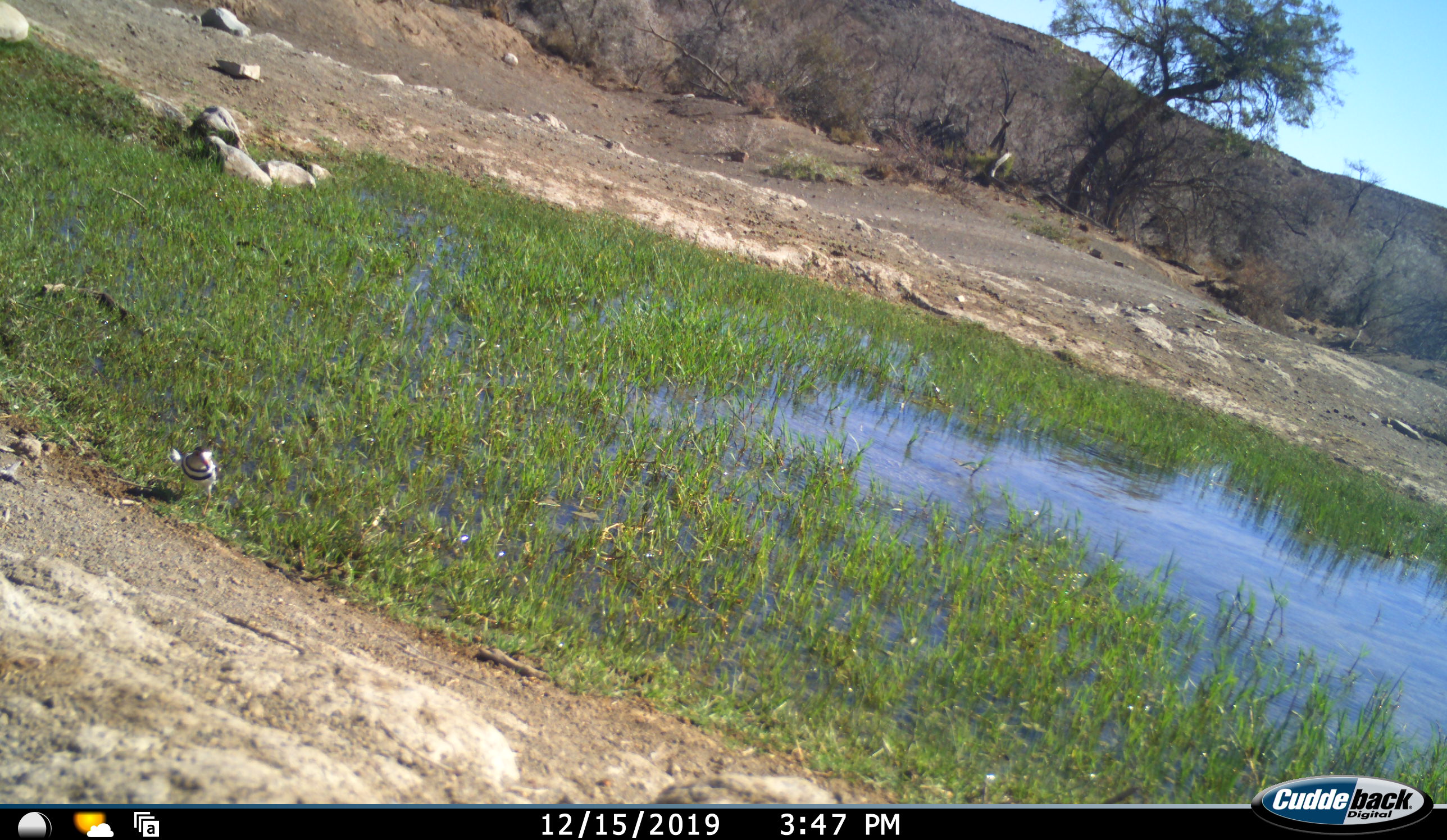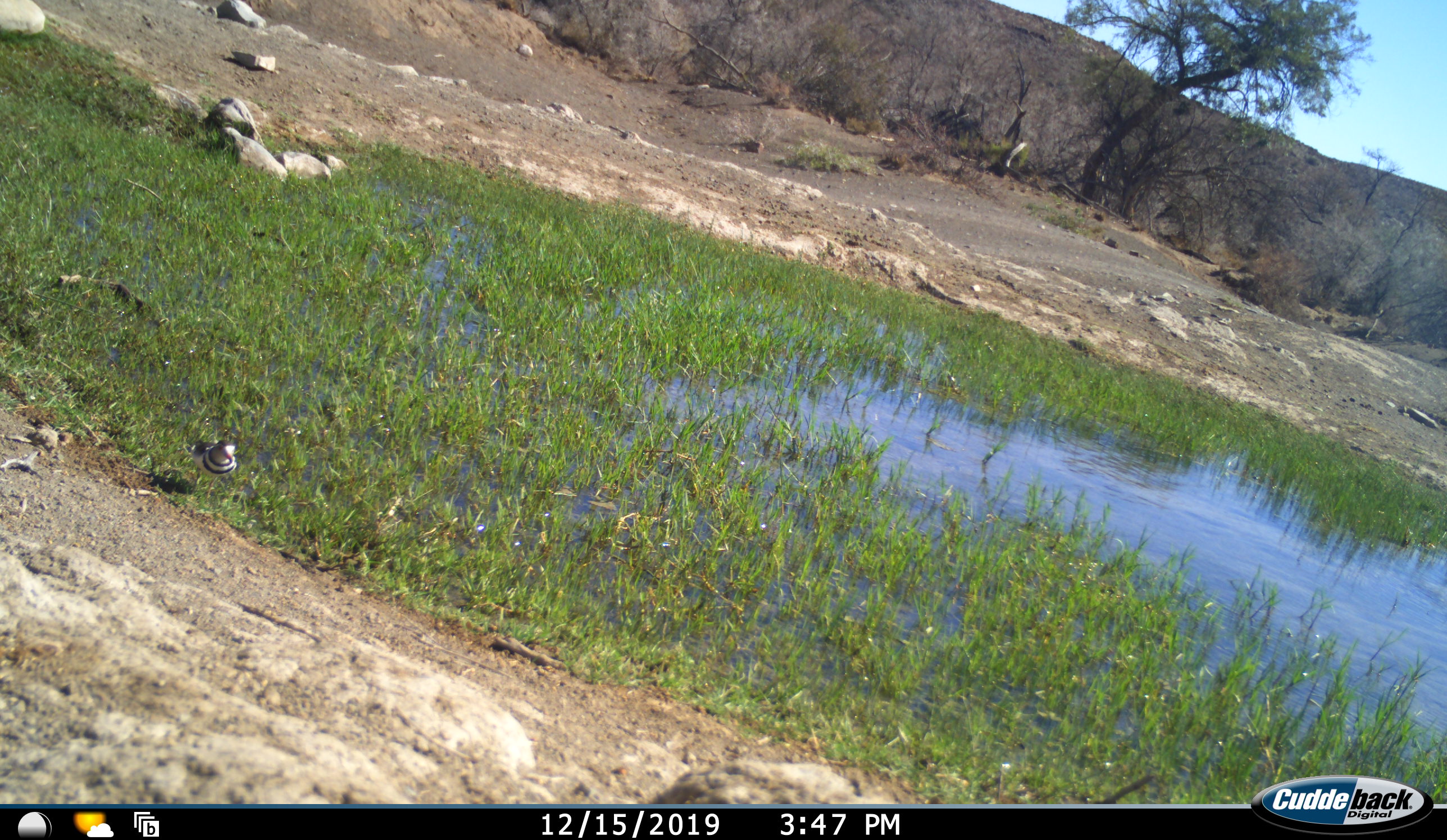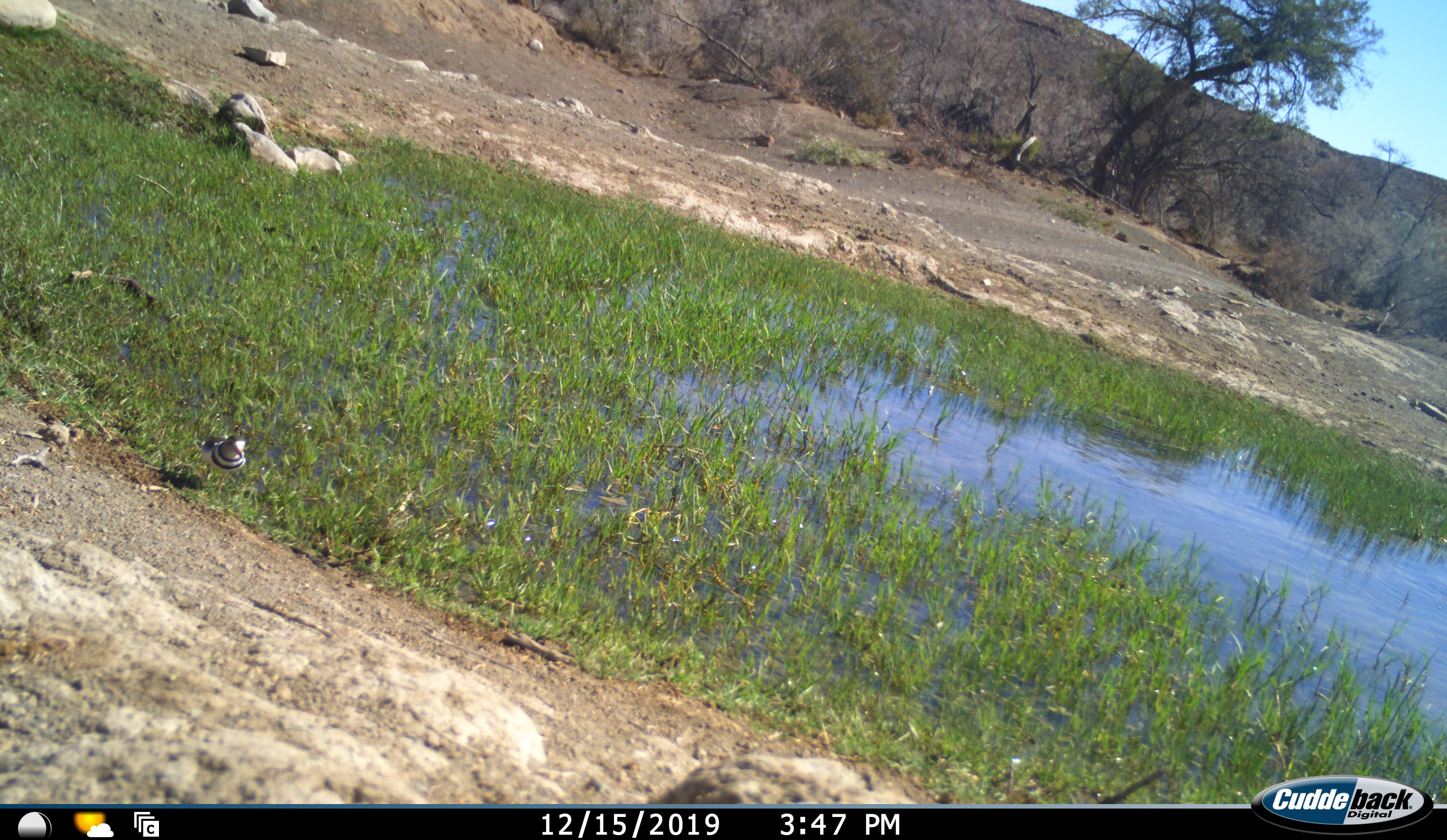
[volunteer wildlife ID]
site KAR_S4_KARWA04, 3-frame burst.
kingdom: Animalia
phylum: Chordata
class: Aves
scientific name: Aves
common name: bird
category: birdother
Birdother (bird) (Aves), count 1. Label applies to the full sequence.